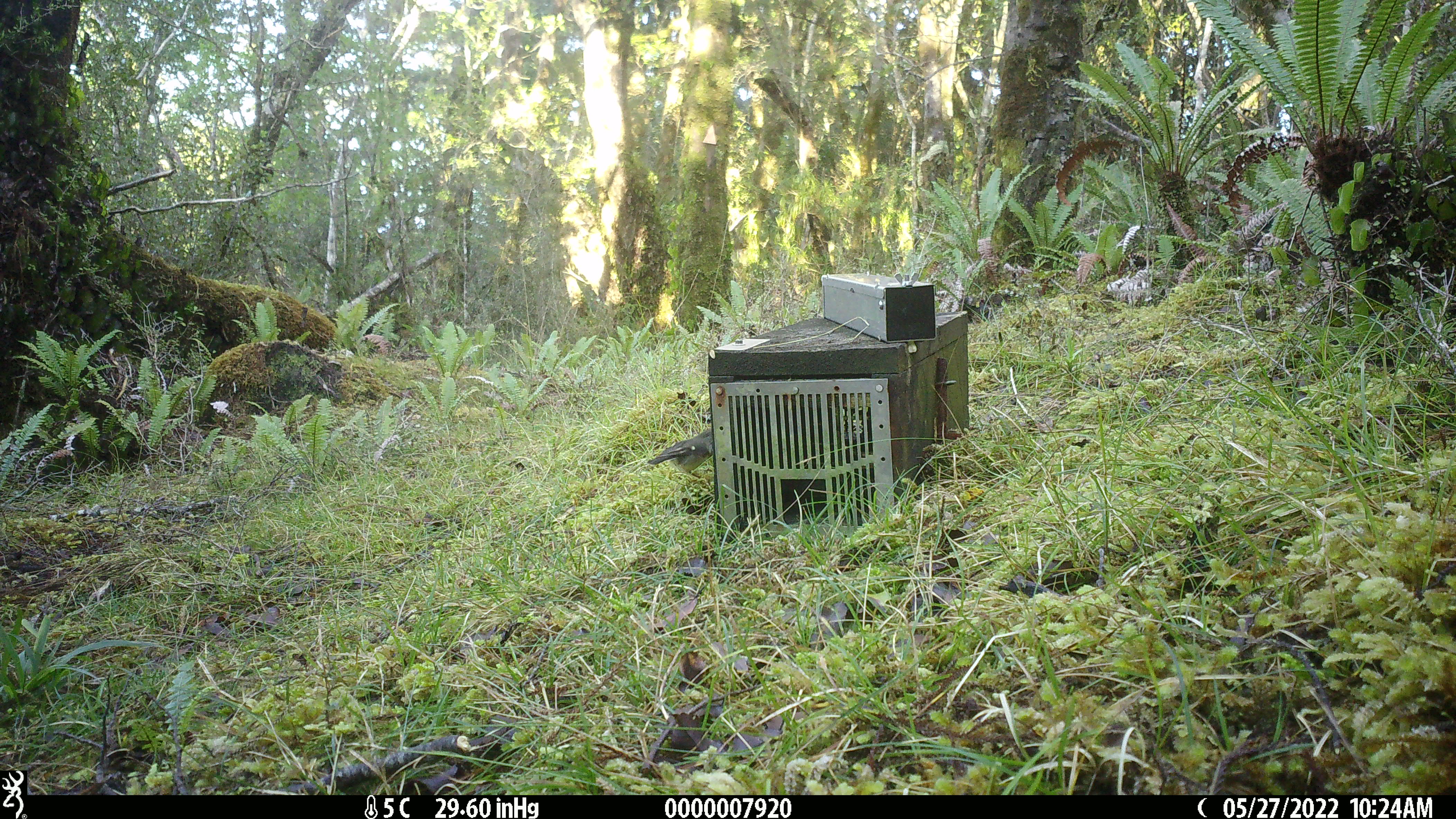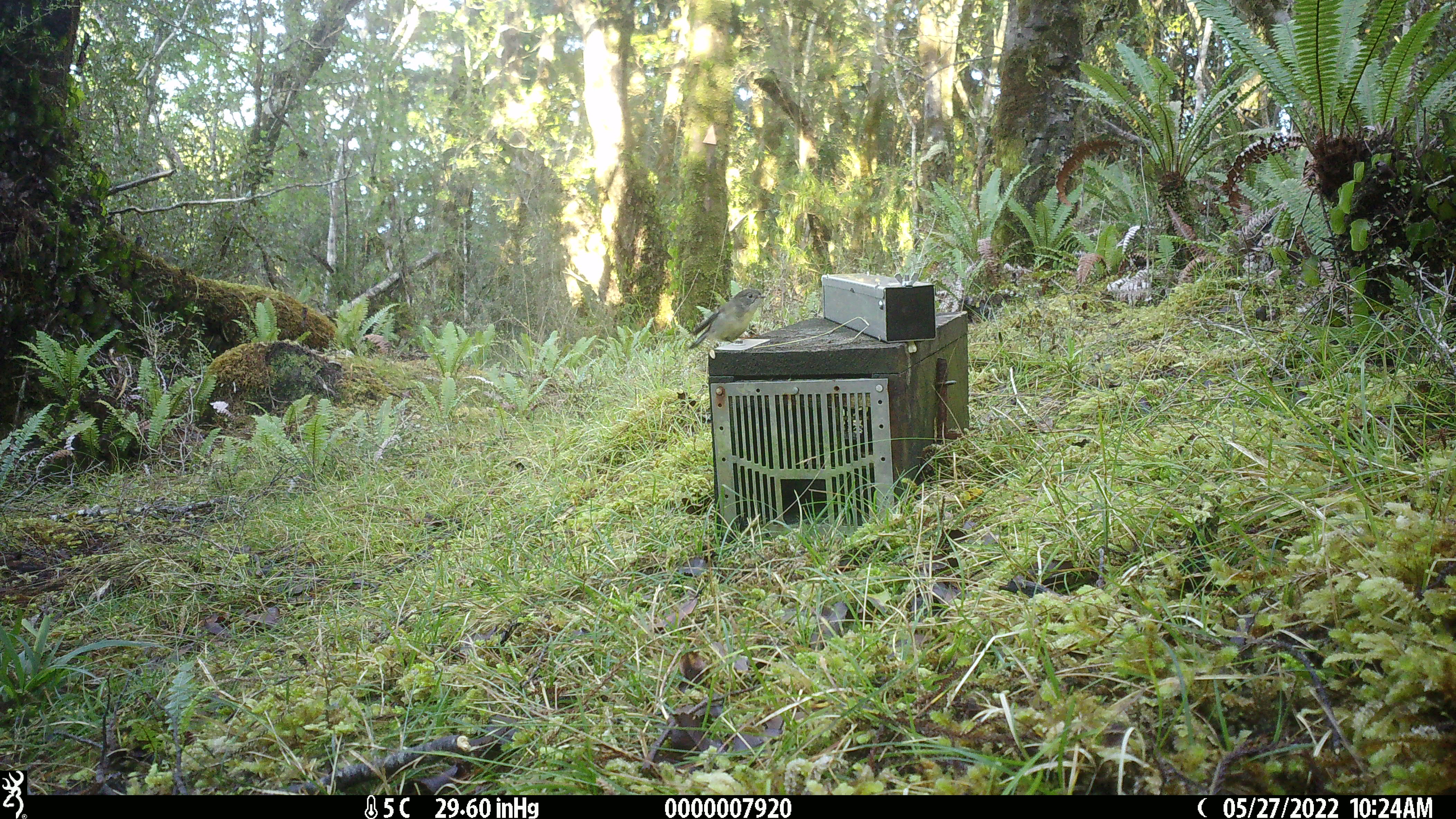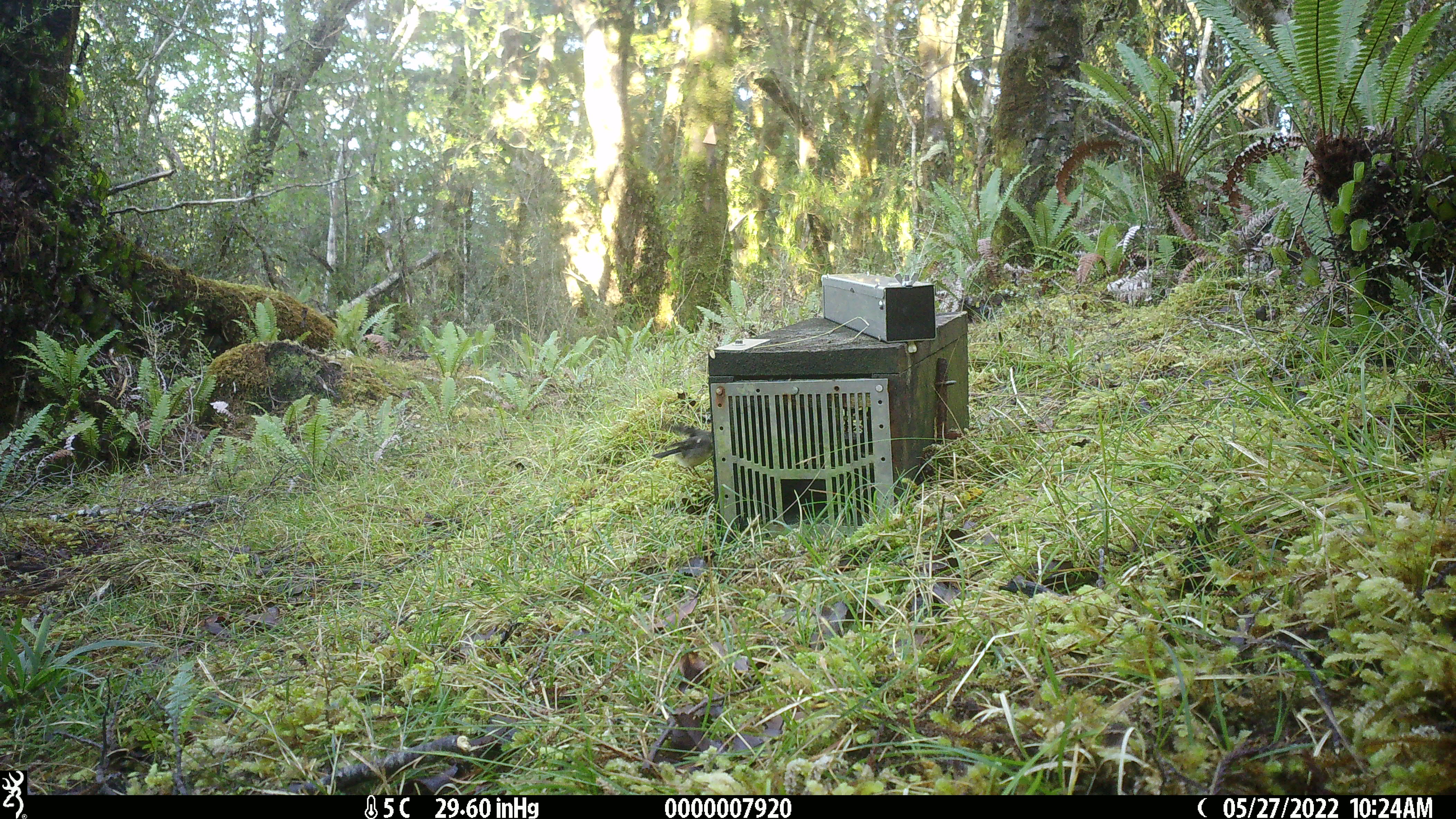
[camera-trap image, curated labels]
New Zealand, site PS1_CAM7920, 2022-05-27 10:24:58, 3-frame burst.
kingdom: Animalia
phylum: Chordata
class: Aves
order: Passeriformes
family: Petroicidae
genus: Petroica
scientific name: Petroica macrocephala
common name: tomtit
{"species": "tomtit (Petroica macrocephala)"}